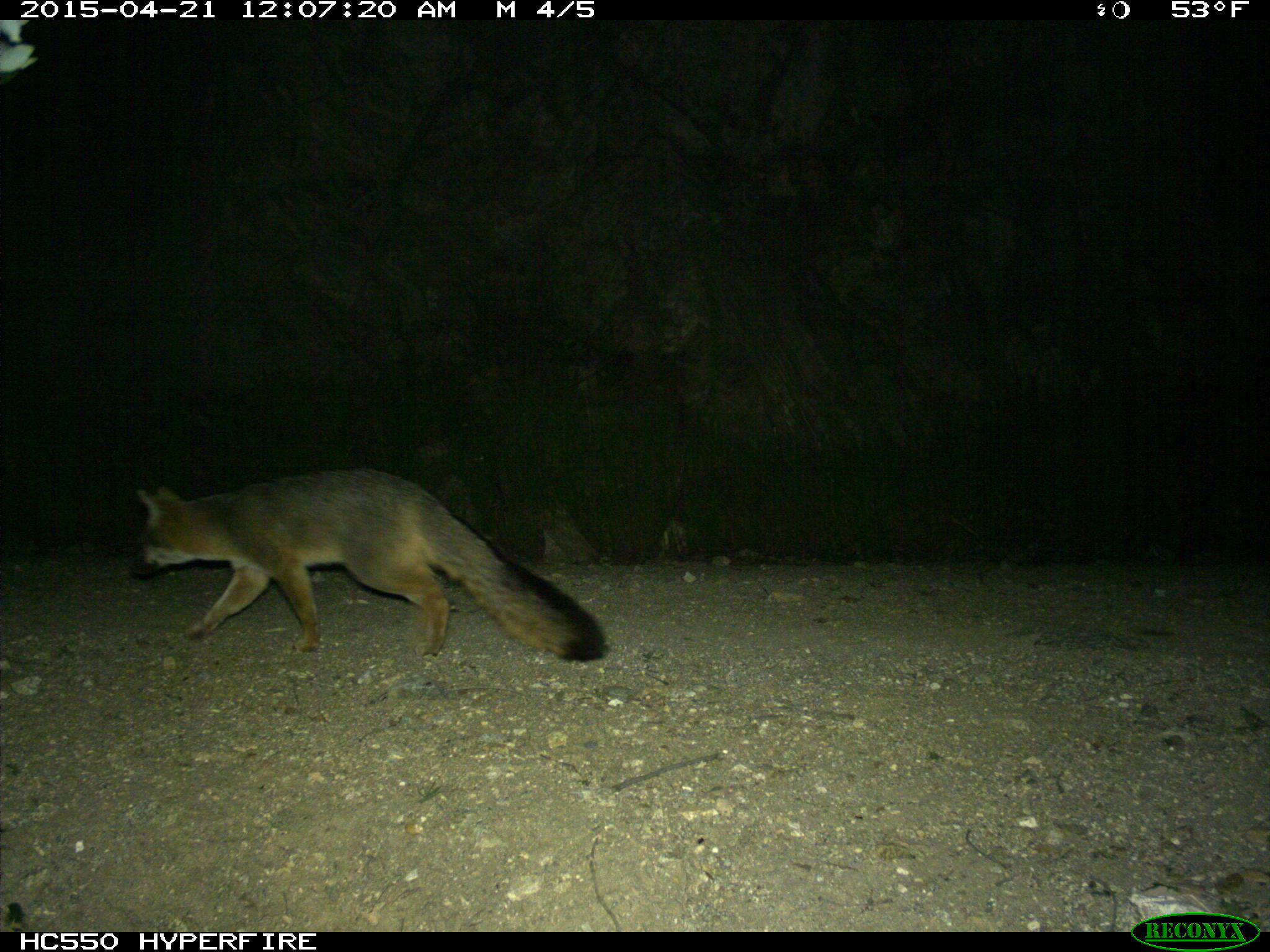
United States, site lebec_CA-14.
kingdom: Animalia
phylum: Chordata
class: Mammalia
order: Carnivora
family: Canidae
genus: Urocyon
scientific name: Urocyon cinereoargenteus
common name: gray fox